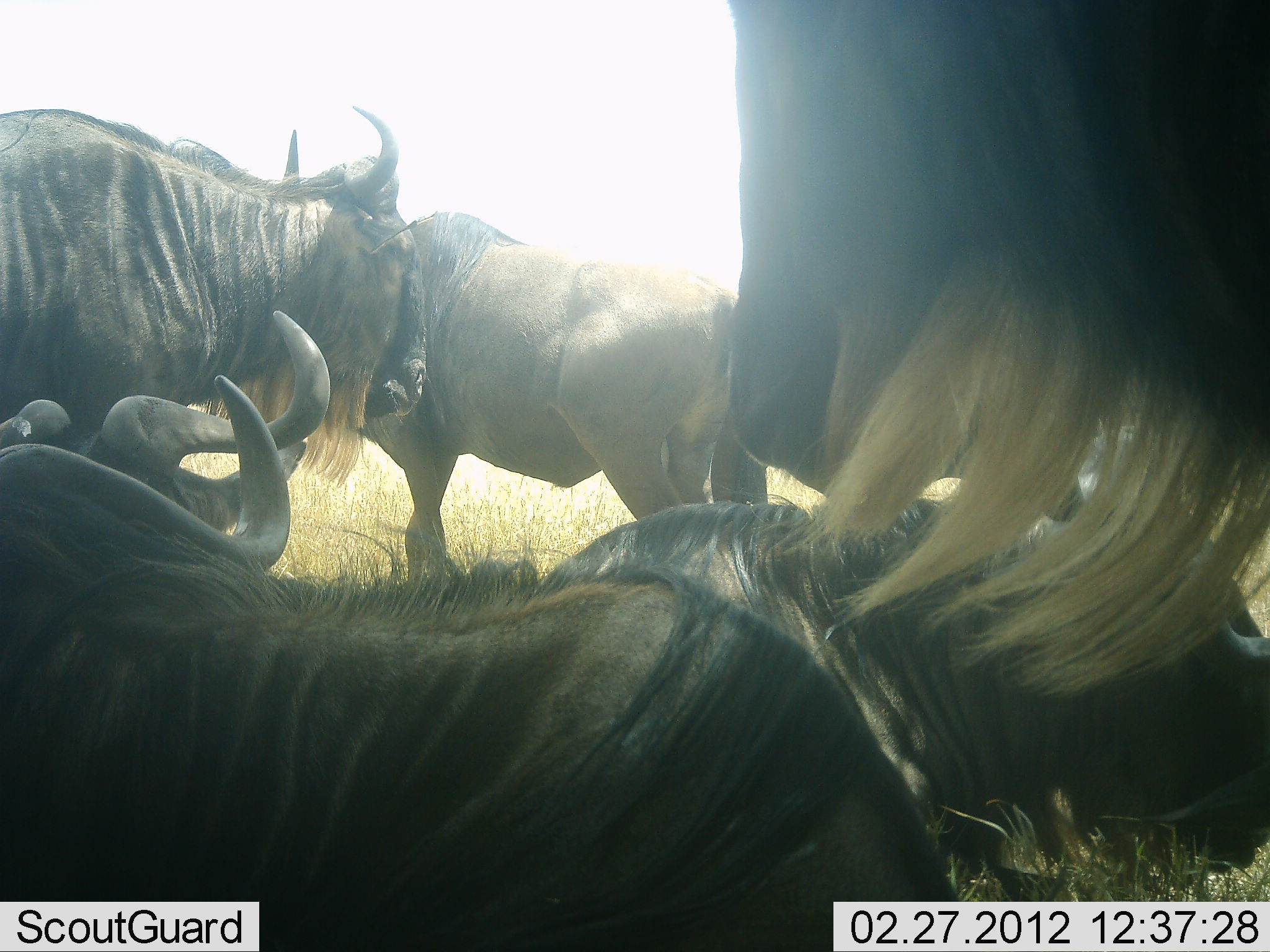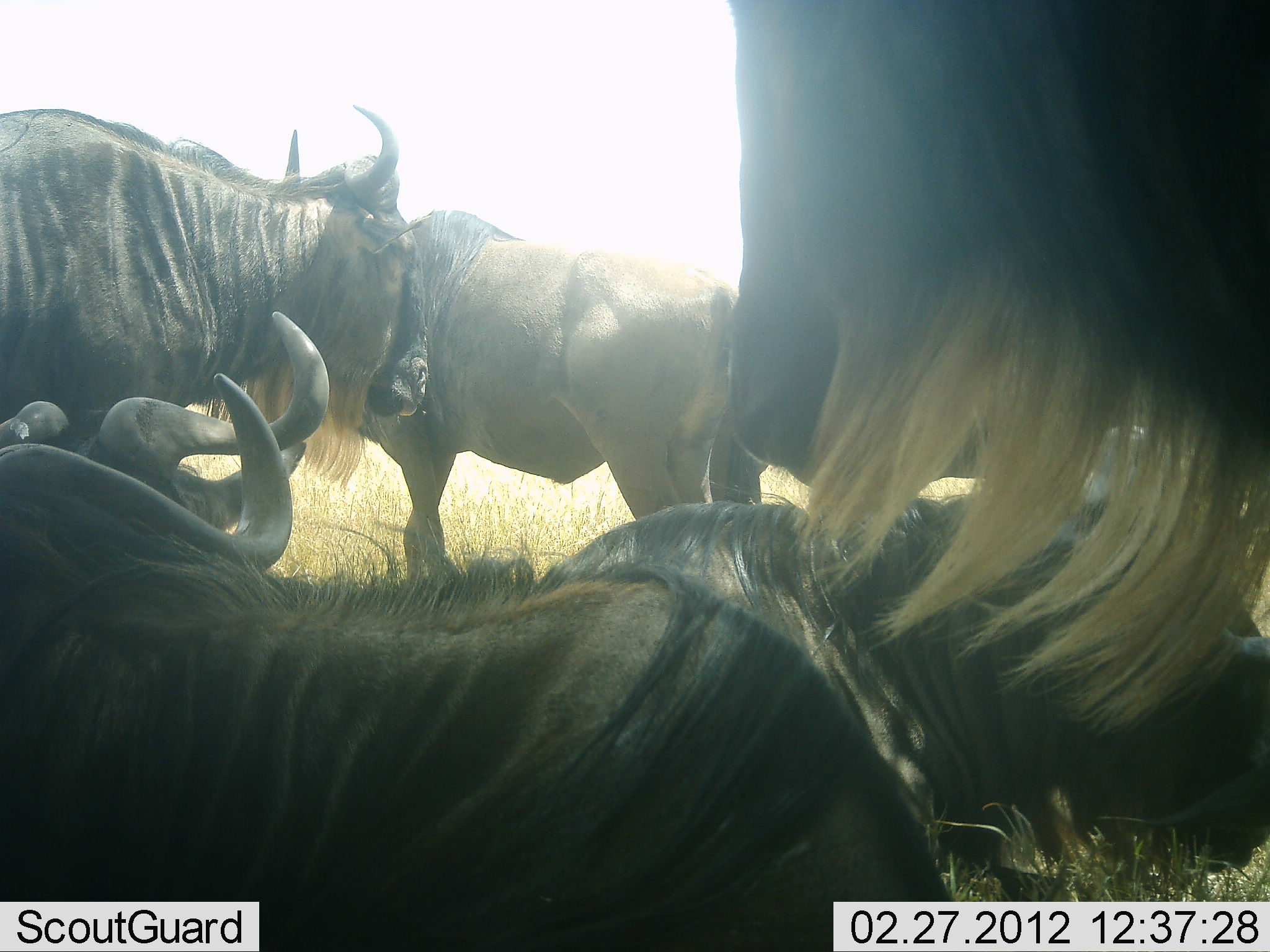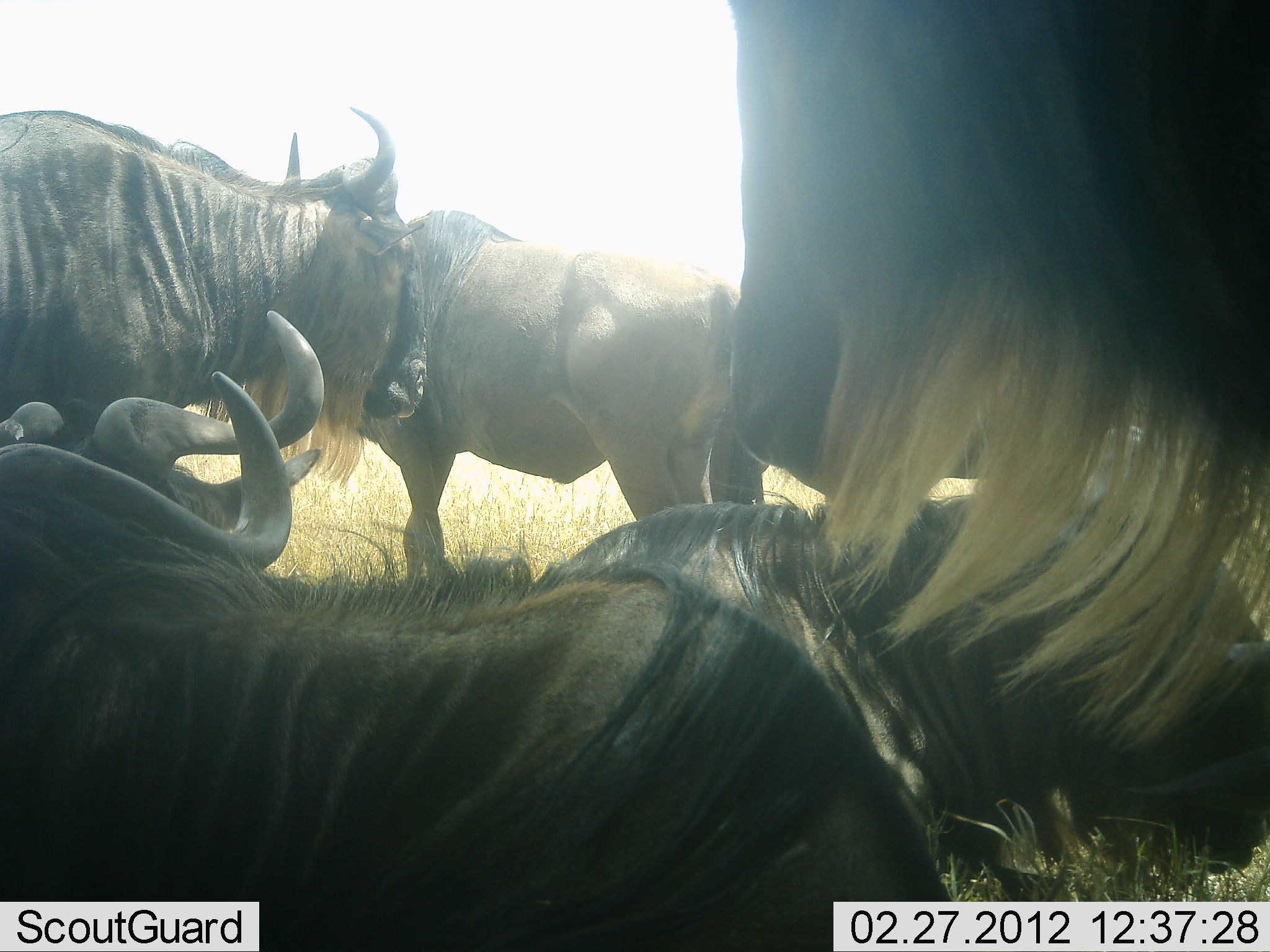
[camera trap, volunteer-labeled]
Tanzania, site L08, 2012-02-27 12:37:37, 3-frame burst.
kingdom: Animalia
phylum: Chordata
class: Mammalia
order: Artiodactyla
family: Bovidae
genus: Connochaetes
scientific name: Connochaetes taurinus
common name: blue wildebeest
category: wildebeest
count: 5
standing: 93%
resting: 93%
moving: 0%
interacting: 0%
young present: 0%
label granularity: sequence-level